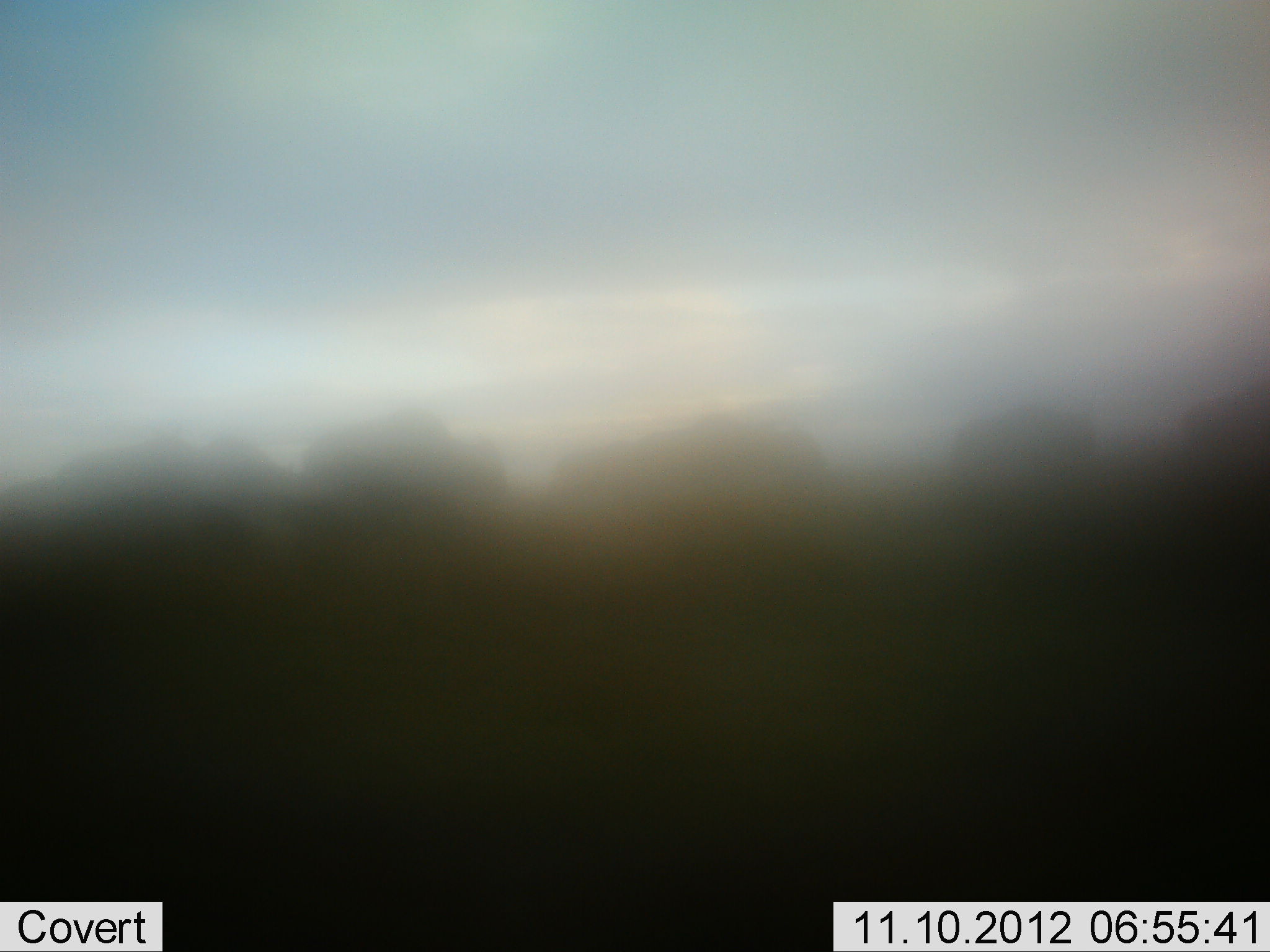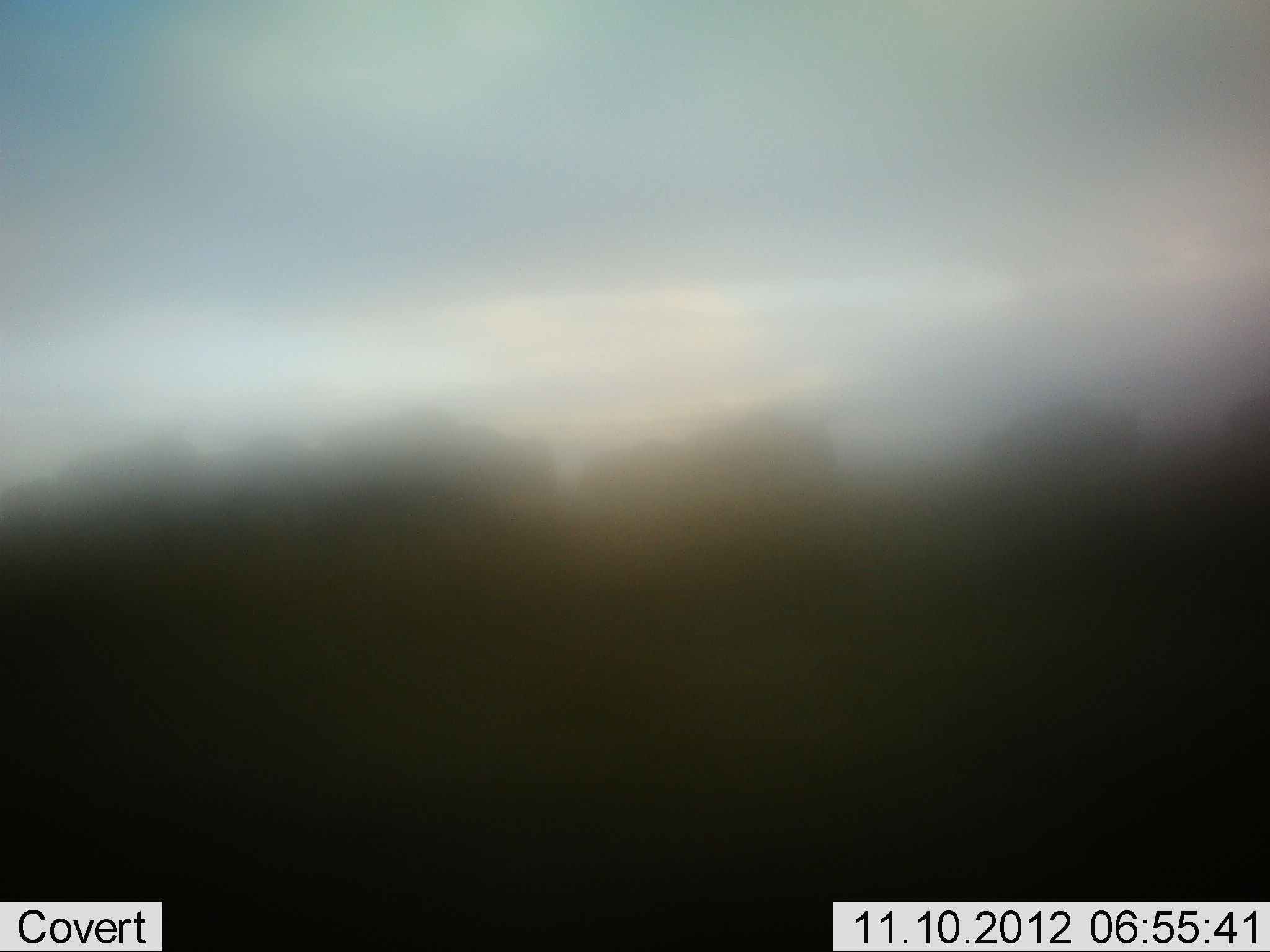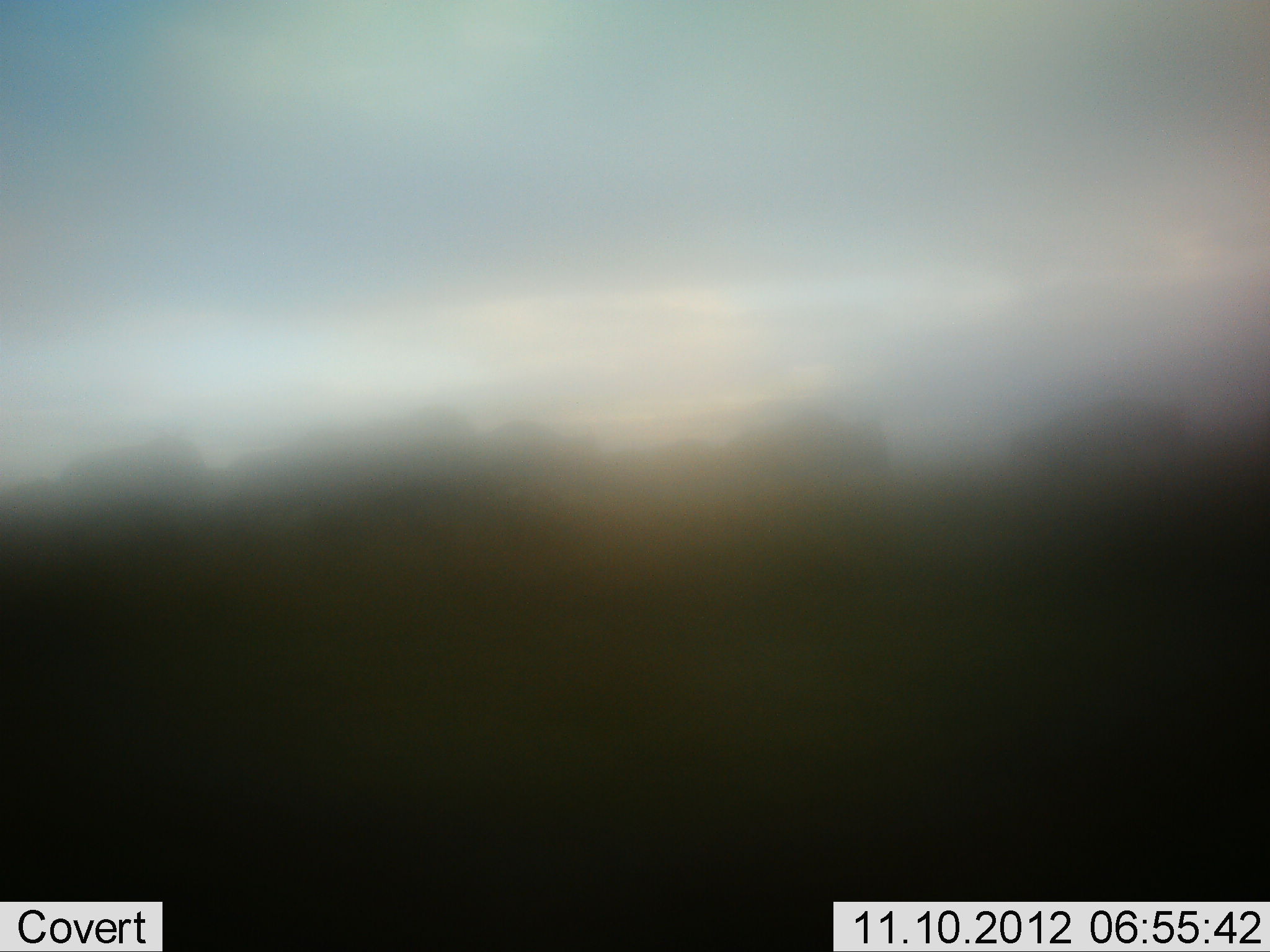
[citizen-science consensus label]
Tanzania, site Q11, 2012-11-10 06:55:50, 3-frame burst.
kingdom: Animalia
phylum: Chordata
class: Mammalia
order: Artiodactyla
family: Bovidae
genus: Connochaetes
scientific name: Connochaetes taurinus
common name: blue wildebeest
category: wildebeest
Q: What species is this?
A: Wildebeest (blue wildebeest) (Connochaetes taurinus).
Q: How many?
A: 6.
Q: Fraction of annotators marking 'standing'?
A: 0%.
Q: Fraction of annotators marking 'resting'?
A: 0%.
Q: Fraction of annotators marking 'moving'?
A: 100%.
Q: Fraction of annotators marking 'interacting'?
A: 0%.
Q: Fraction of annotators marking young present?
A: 0%.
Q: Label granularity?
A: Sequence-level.